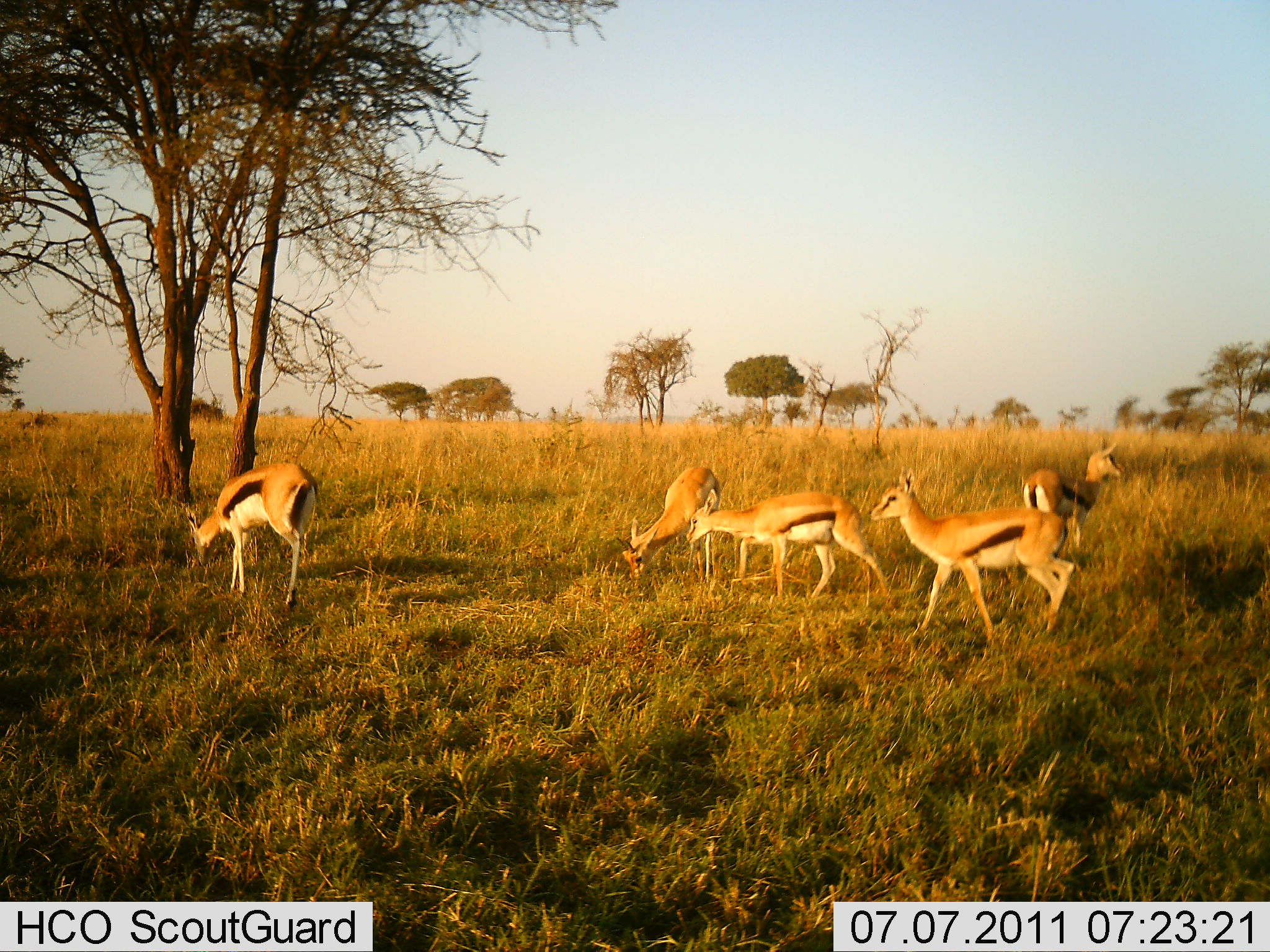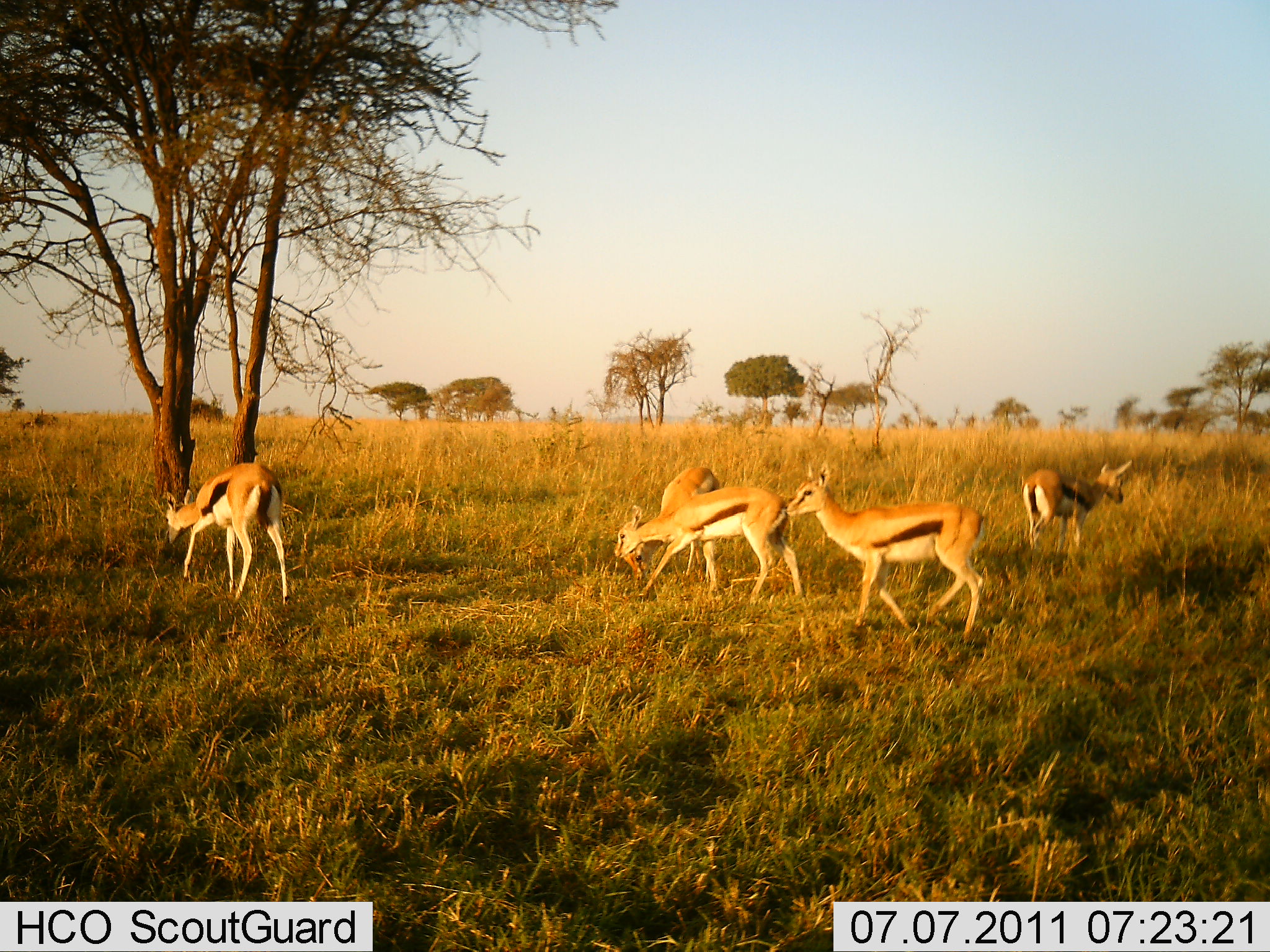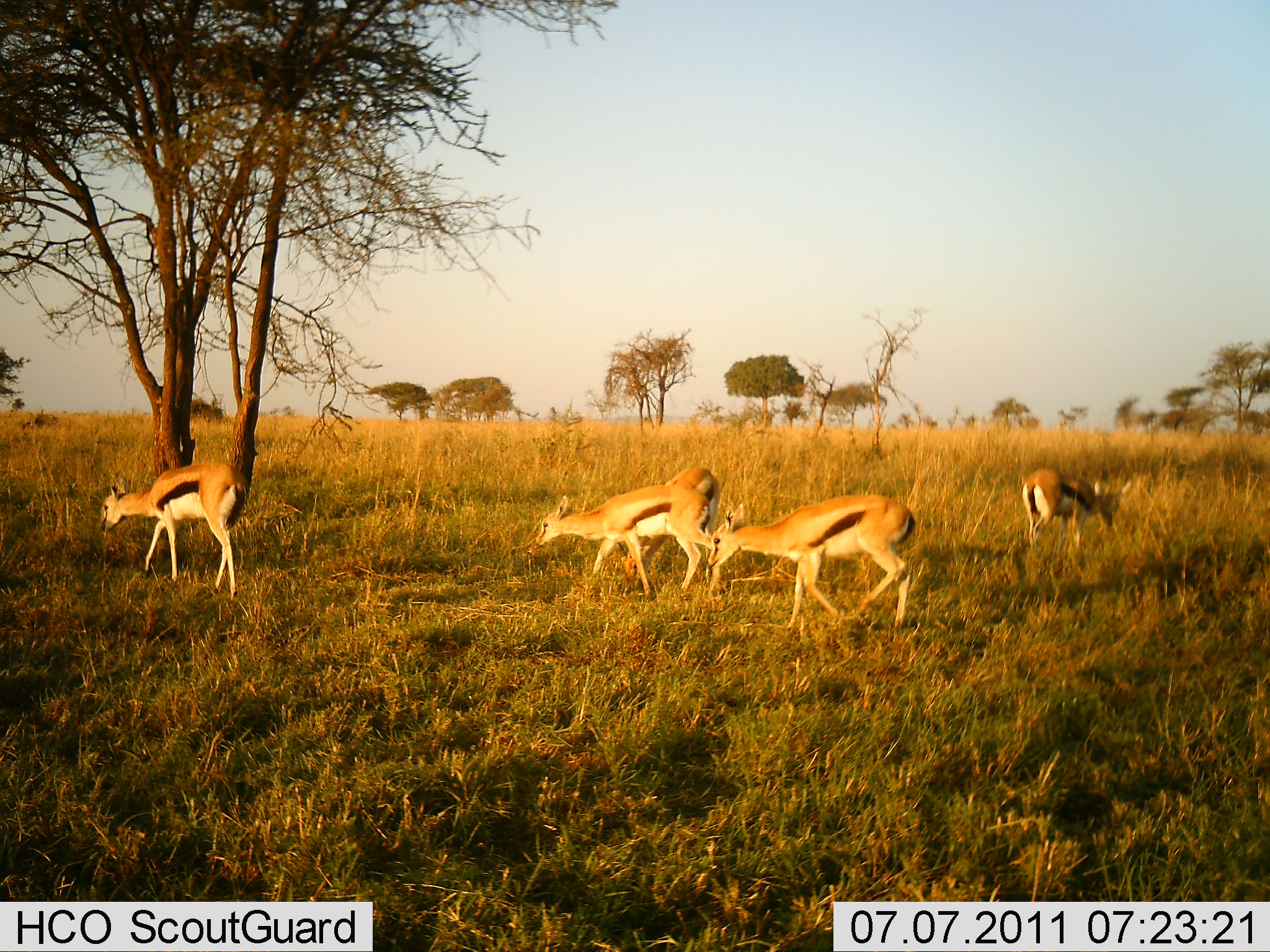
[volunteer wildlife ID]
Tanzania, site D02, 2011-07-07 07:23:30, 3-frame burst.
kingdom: Animalia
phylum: Chordata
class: Mammalia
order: Artiodactyla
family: Bovidae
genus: Eudorcas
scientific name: Eudorcas thomsonii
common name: thomson's gazelle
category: gazellethomsons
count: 5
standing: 36%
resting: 0%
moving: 73%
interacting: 0%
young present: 0%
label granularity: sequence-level